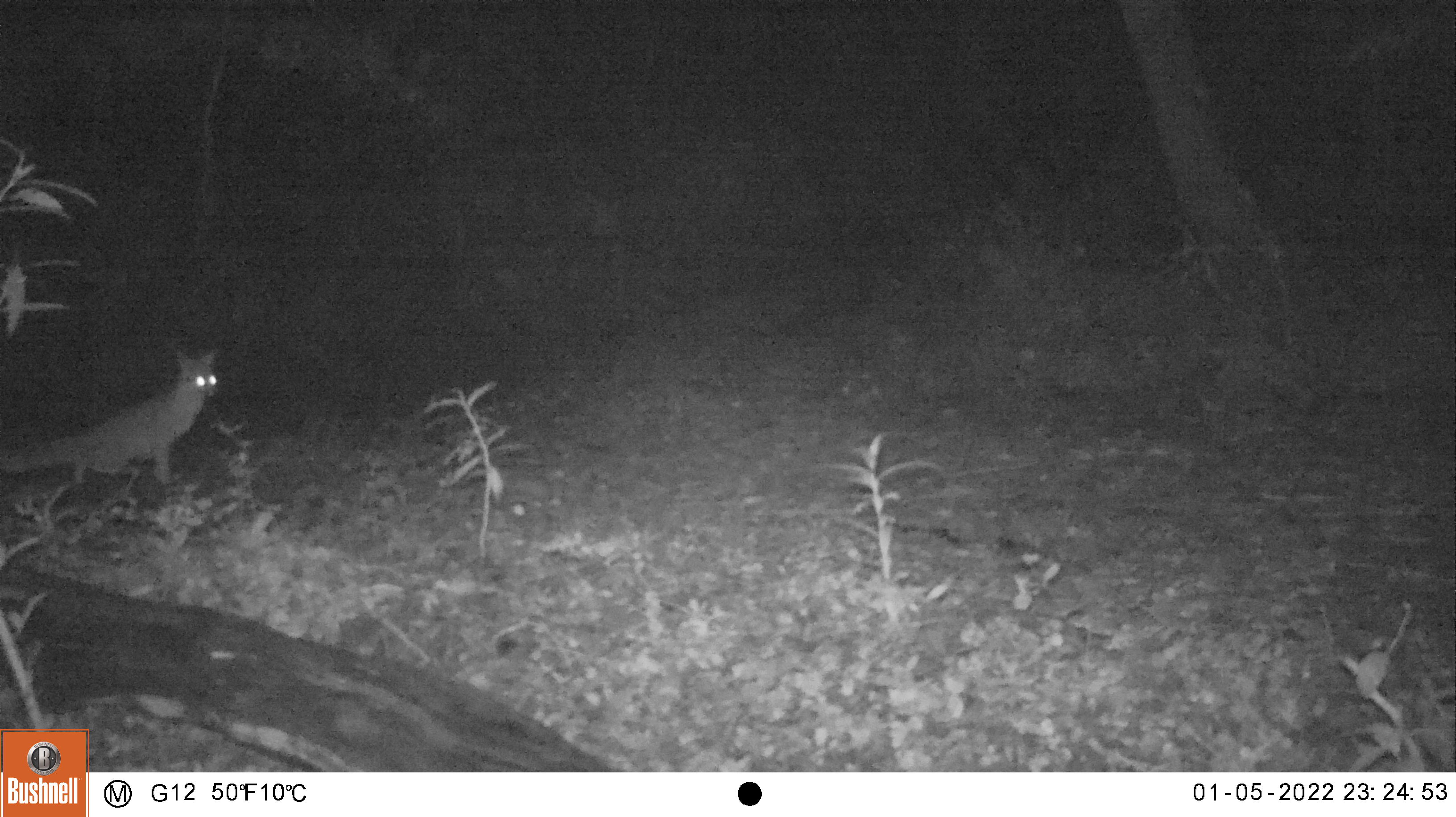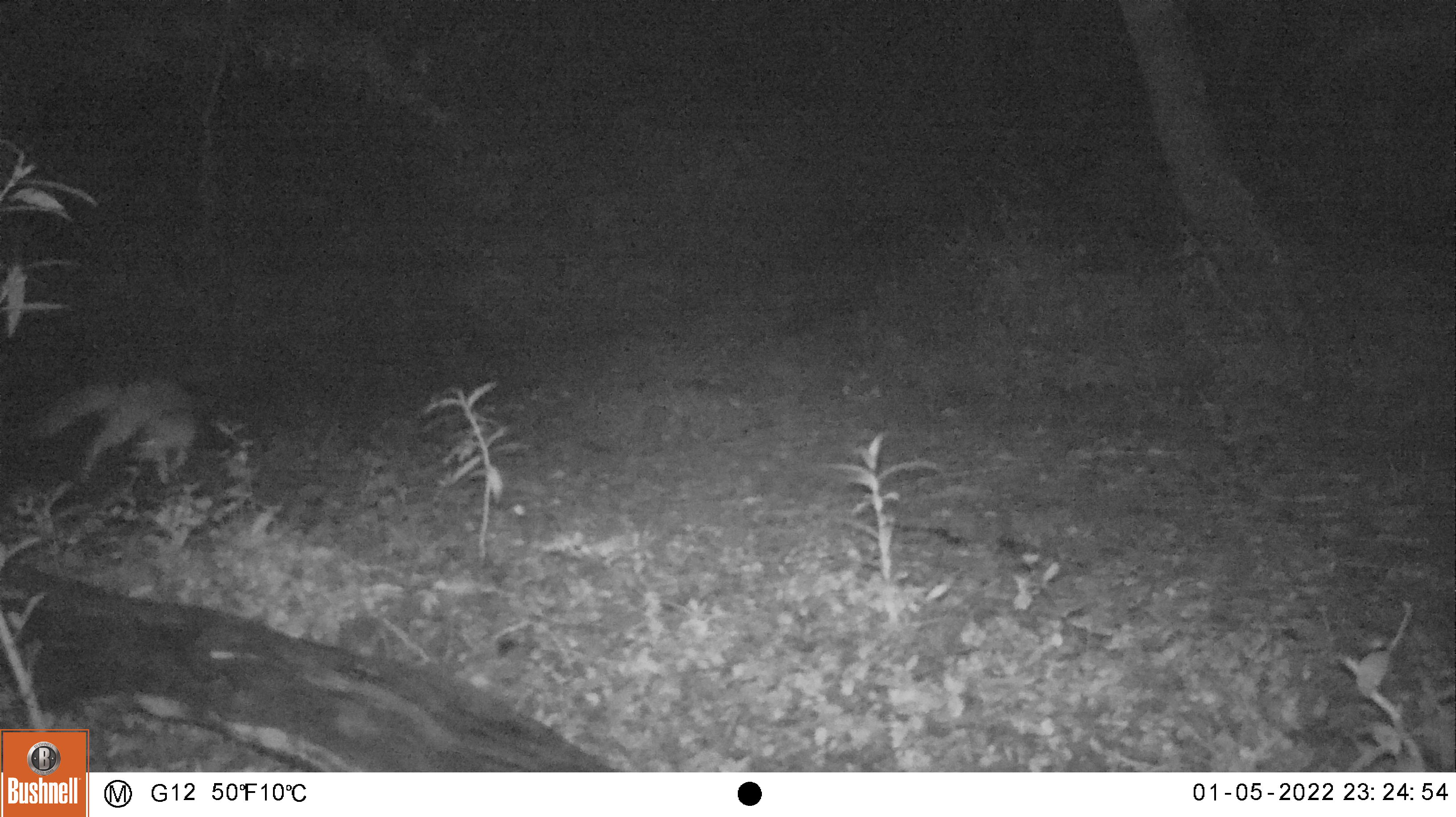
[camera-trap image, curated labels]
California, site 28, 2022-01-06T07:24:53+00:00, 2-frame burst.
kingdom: Animalia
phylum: Chordata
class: Mammalia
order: Carnivora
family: Canidae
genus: Urocyon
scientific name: Urocyon cinereoargenteus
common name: gray fox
Gray fox (Urocyon cinereoargenteus).